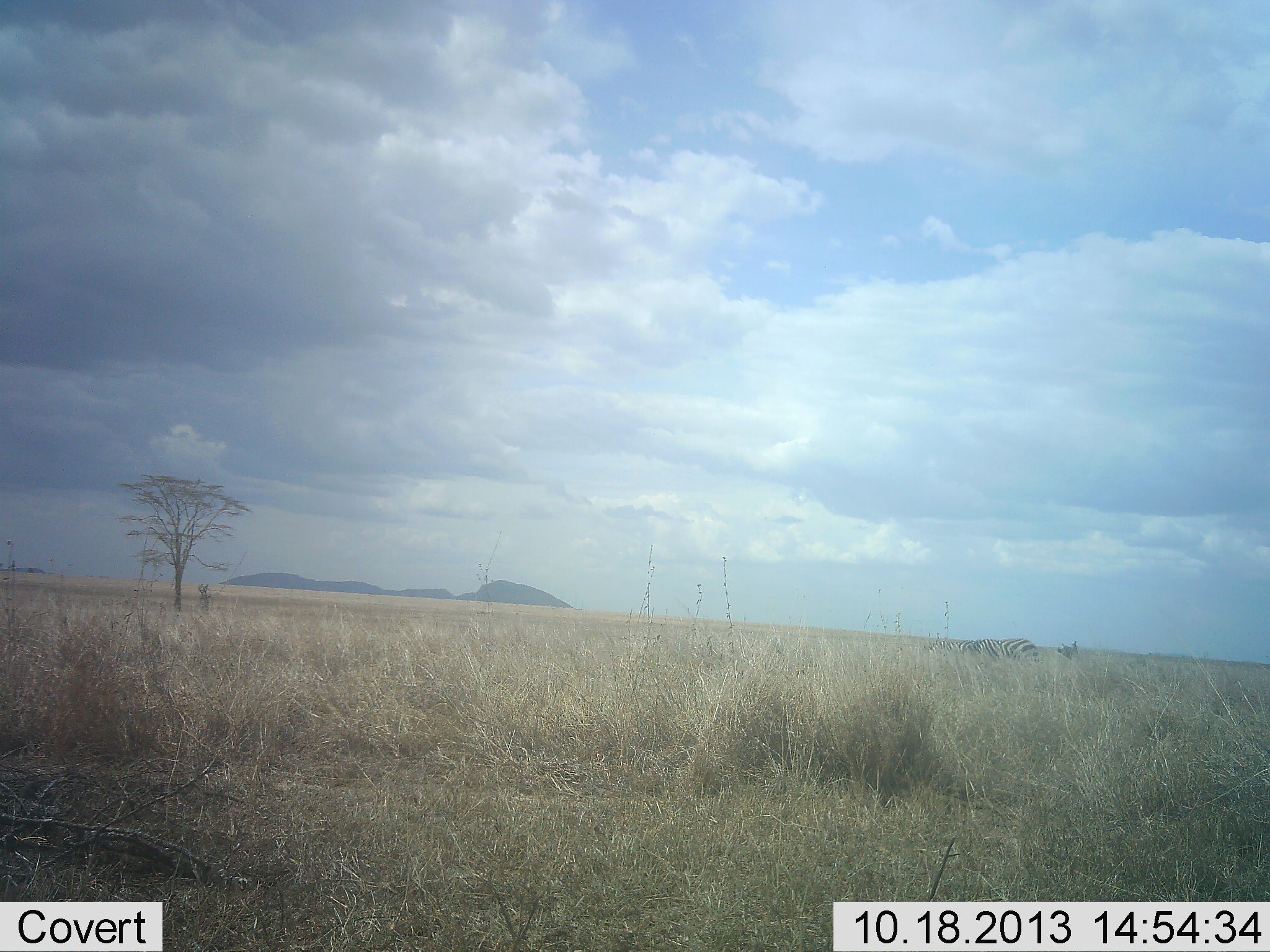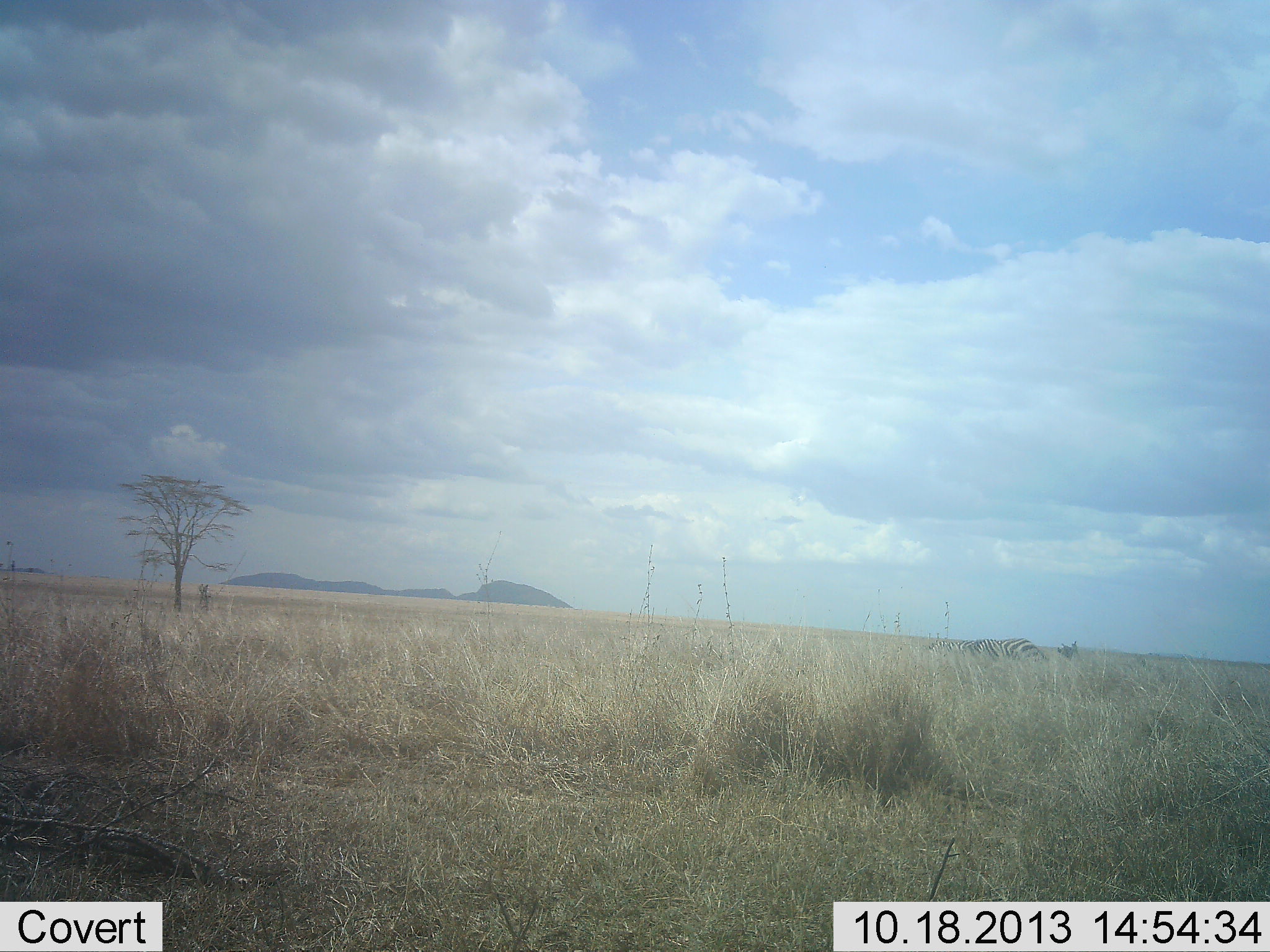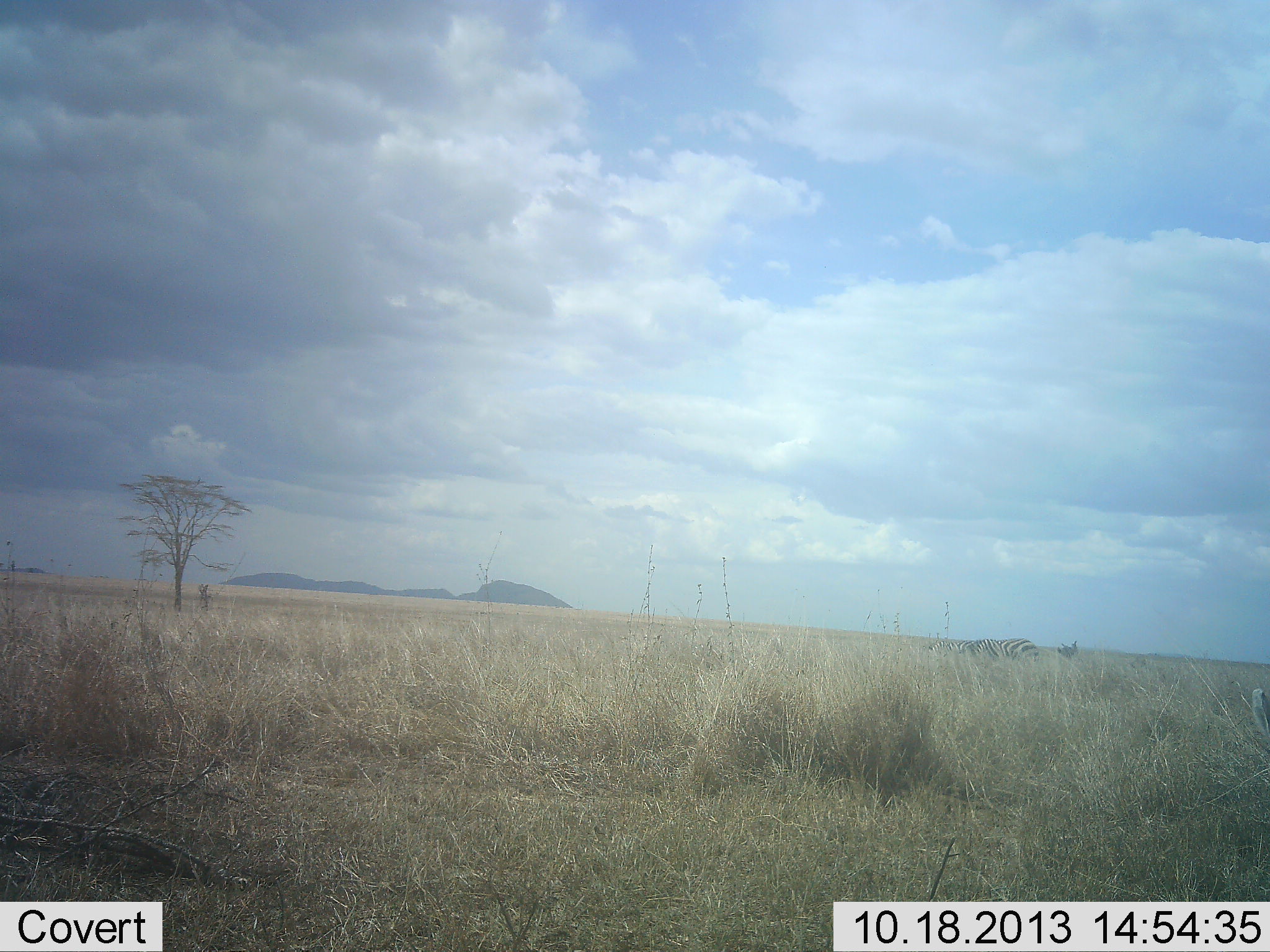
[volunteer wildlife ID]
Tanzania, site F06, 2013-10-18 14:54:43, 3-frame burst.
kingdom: Animalia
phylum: Chordata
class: Mammalia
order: Perissodactyla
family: Equidae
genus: Equus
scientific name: Equus quagga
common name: plains zebra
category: zebra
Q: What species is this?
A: Zebra (plains zebra) (Equus quagga).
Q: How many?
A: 2.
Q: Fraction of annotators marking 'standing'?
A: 40%.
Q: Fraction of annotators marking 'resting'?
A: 0%.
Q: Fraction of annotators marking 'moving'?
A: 0%.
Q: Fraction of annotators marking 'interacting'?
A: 0%.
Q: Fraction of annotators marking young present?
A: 0%.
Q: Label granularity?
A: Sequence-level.